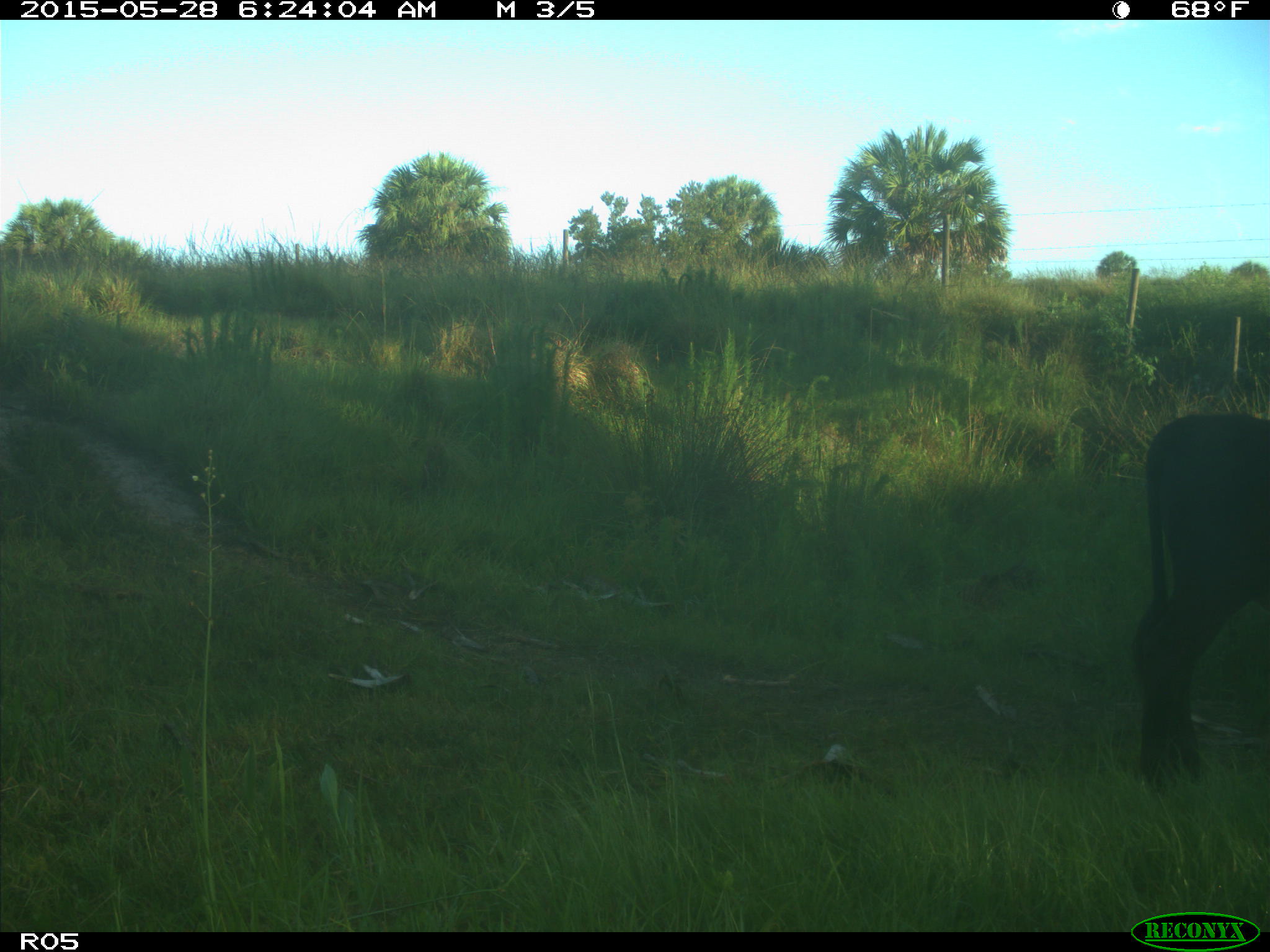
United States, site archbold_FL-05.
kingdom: Animalia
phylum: Chordata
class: Mammalia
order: Artiodactyla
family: Bovidae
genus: Bos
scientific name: Bos taurus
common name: domestic cow